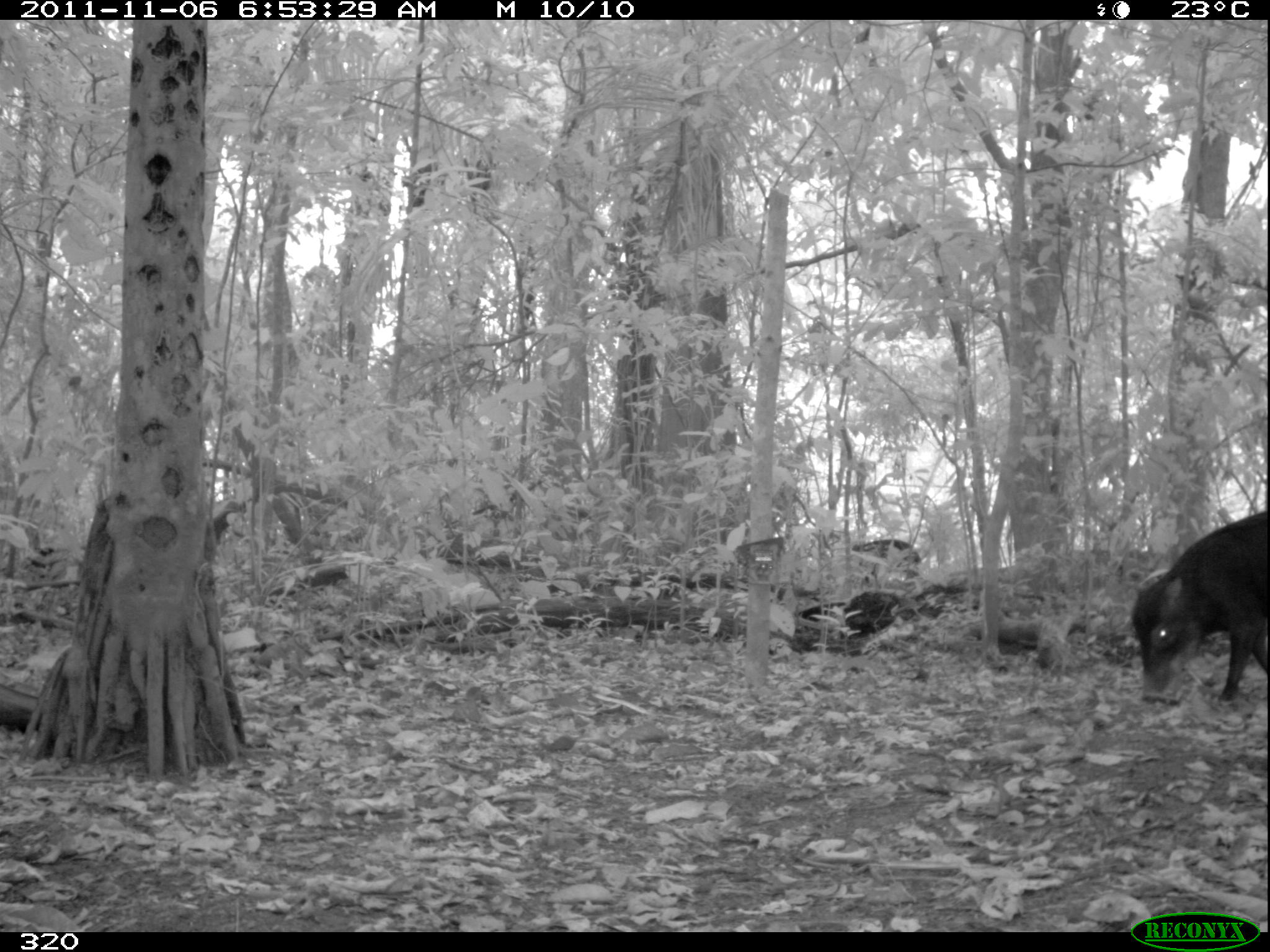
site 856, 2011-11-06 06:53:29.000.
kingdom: Animalia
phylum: Chordata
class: Mammalia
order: Artiodactyla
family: Tayassuidae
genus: Tayassu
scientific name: Tayassu pecari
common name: white-lipped peccary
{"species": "Tayassu pecari (white-lipped peccary)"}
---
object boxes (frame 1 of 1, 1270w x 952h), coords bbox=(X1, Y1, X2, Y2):
tayassu pecari: bbox=(1121, 508, 1270, 709)